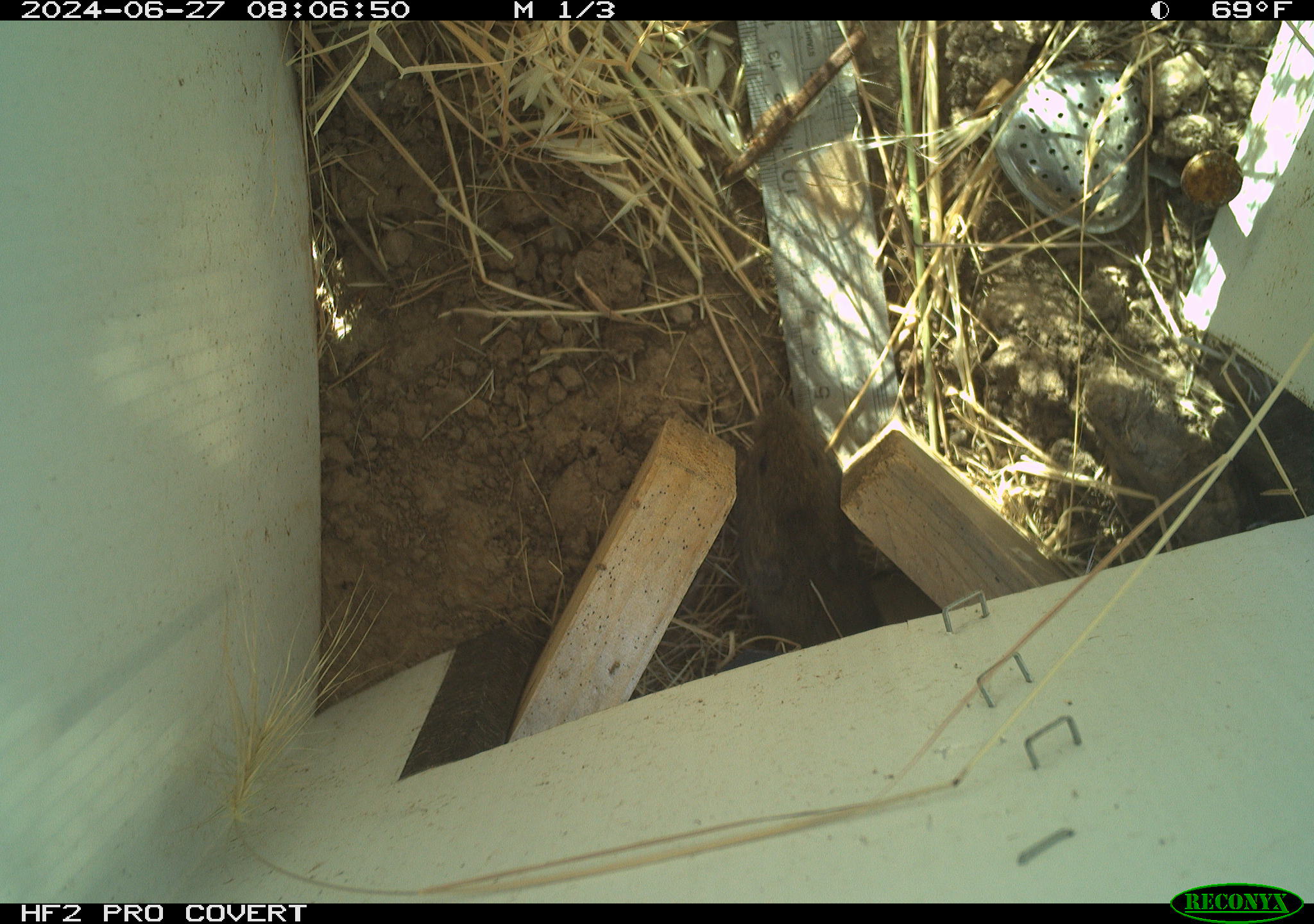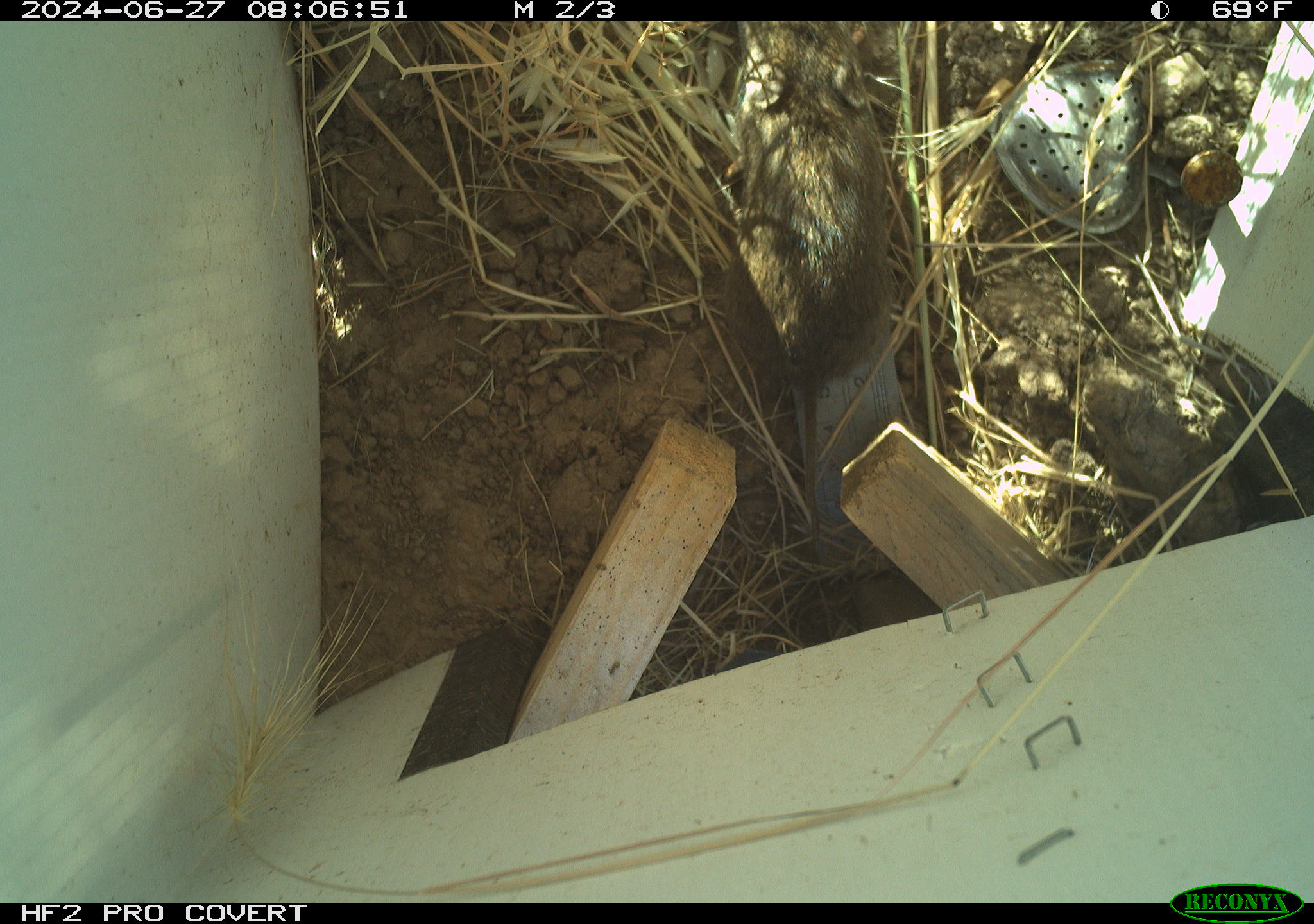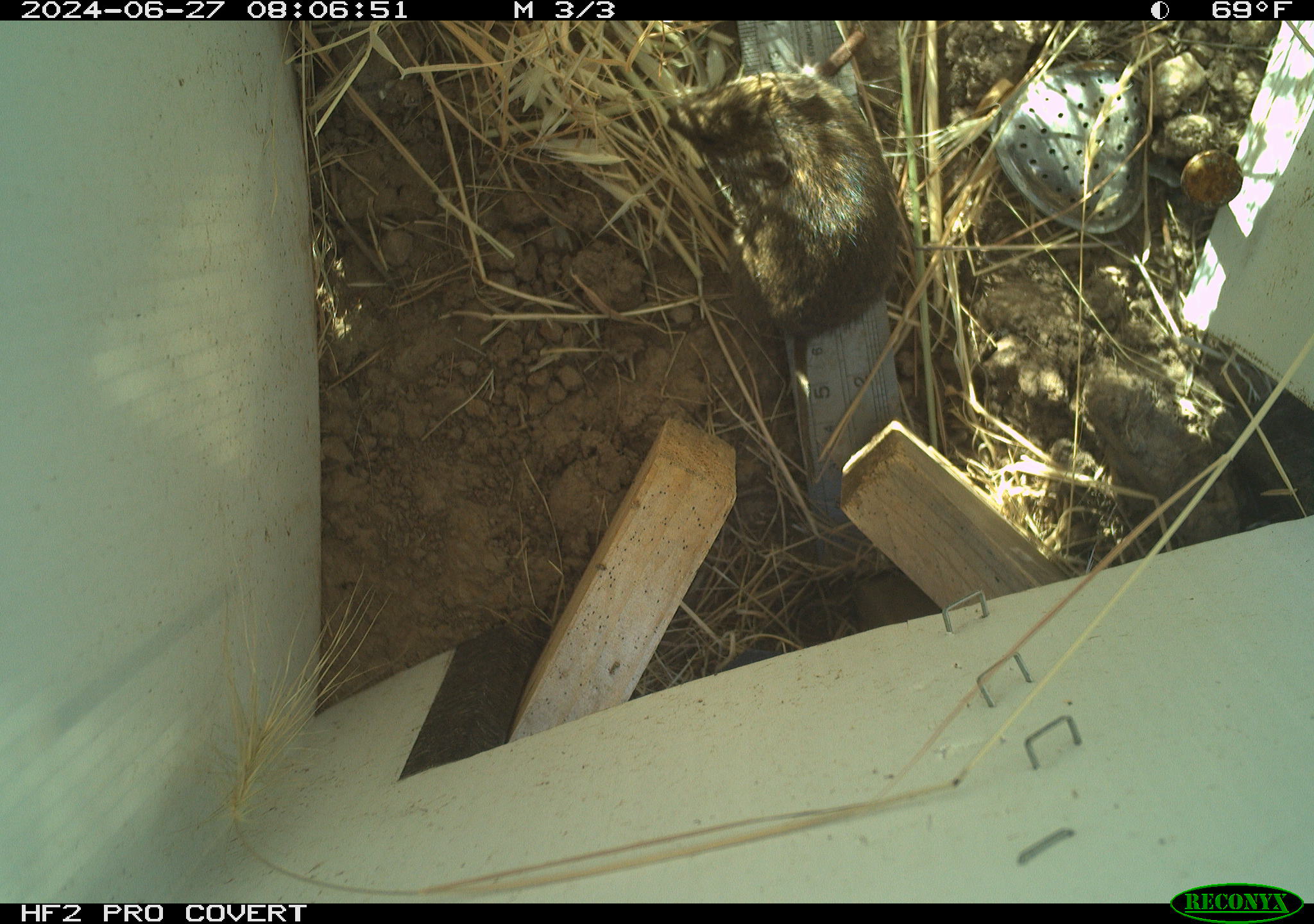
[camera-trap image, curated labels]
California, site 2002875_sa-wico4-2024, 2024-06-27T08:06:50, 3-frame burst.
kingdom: Animalia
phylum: Chordata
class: Mammalia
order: Rodentia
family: Cricetidae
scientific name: Arvicolinae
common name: voles, lemmings, and muskrats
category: arvicolinae subfamily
Arvicolinae subfamily (voles, lemmings, and muskrats) (Arvicolinae).